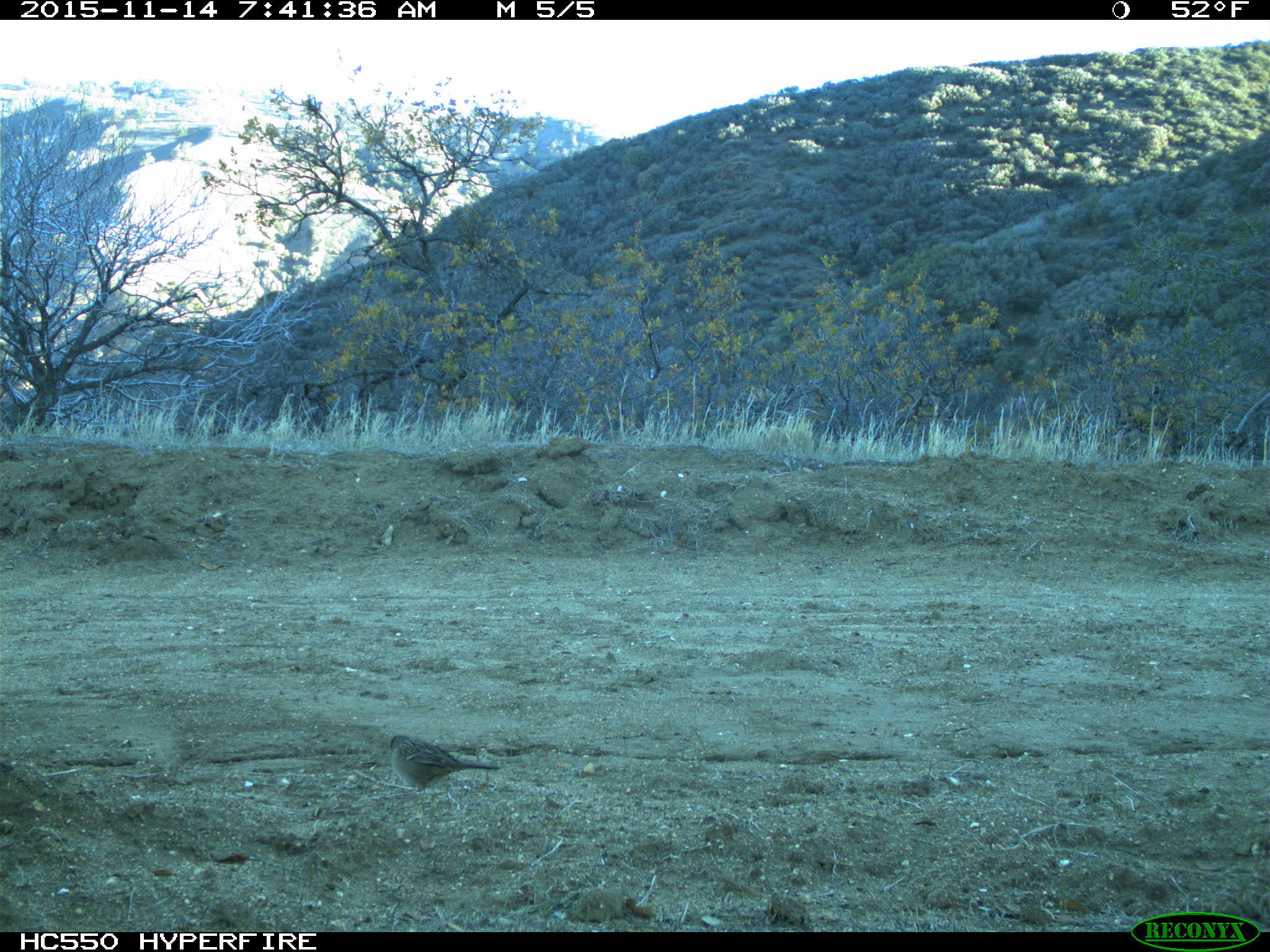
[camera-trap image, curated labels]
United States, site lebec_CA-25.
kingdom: Animalia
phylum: Chordata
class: Aves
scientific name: Aves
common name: birds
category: unidentified bird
Unidentified bird (birds) (Aves).